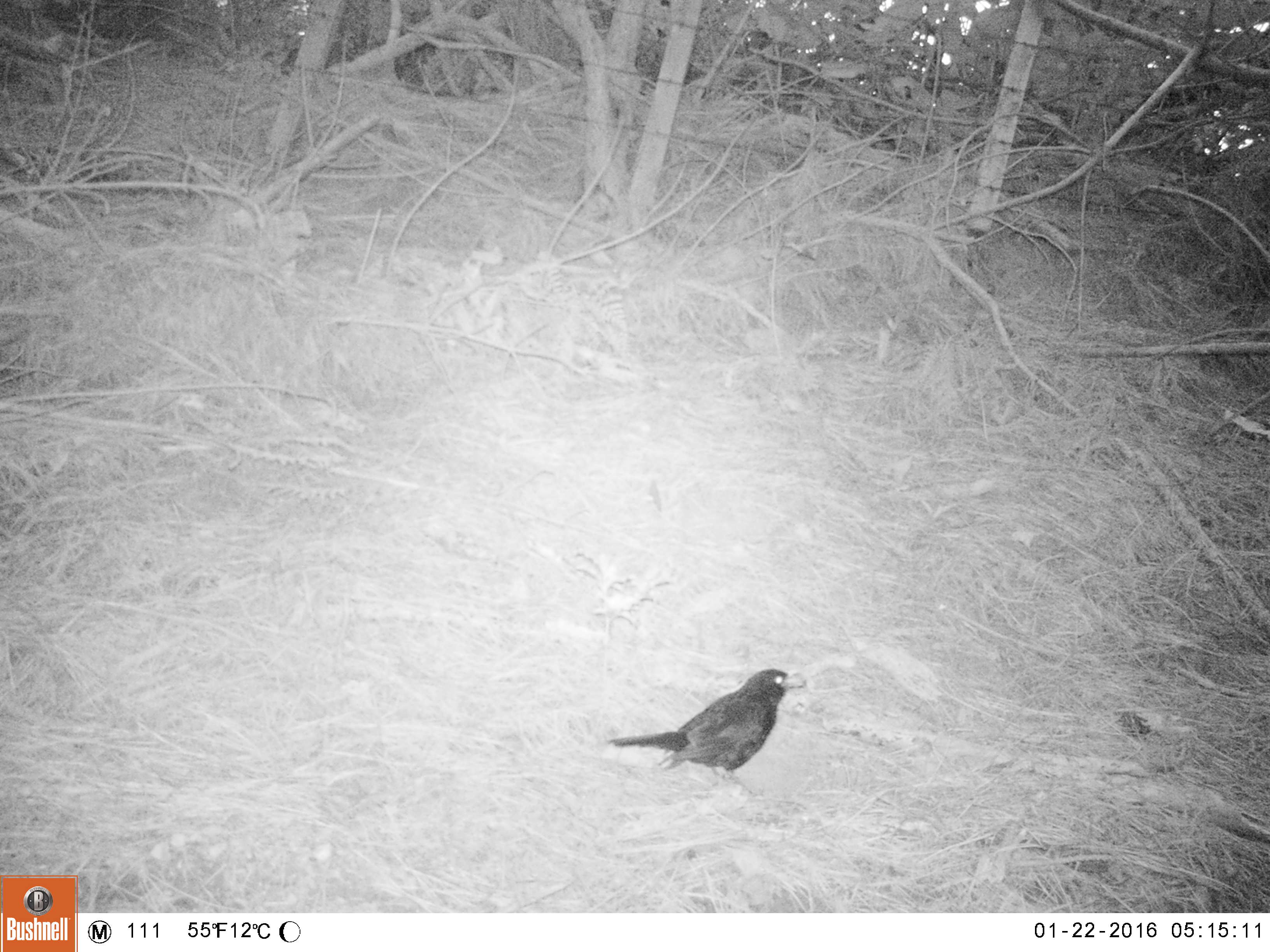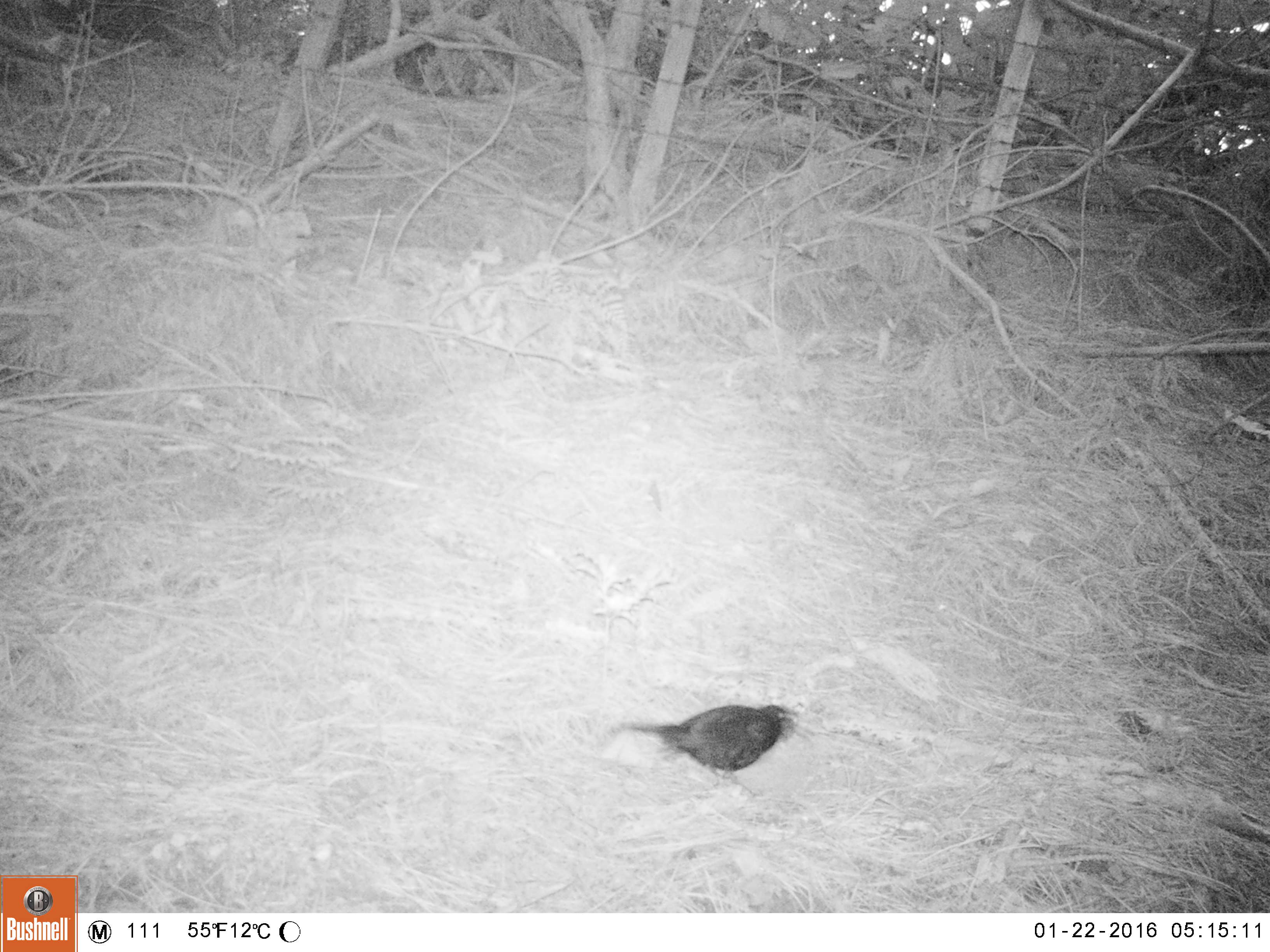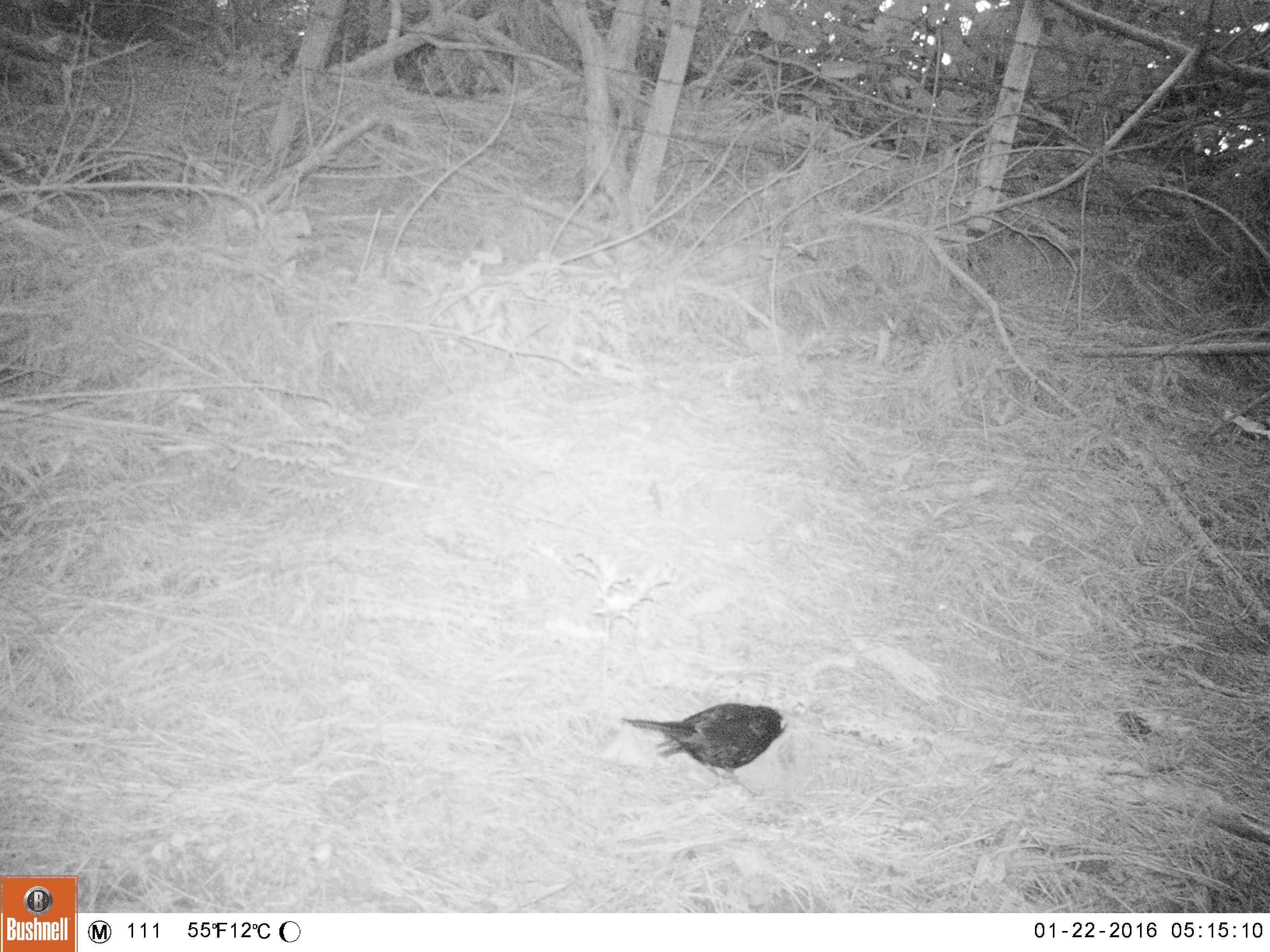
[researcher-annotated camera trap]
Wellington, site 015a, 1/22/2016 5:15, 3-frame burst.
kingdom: Animalia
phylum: Chordata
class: Aves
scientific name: Aves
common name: bird